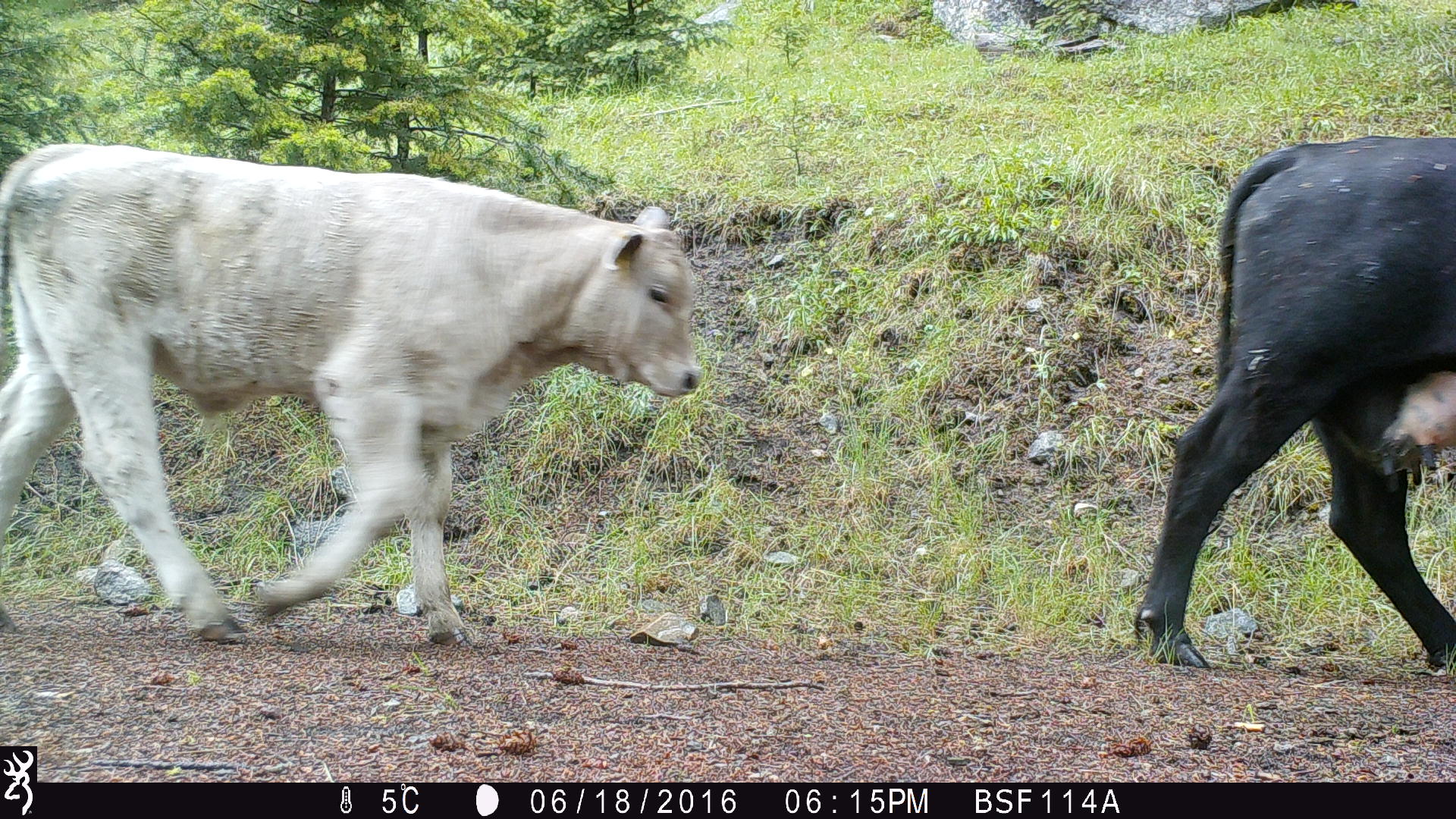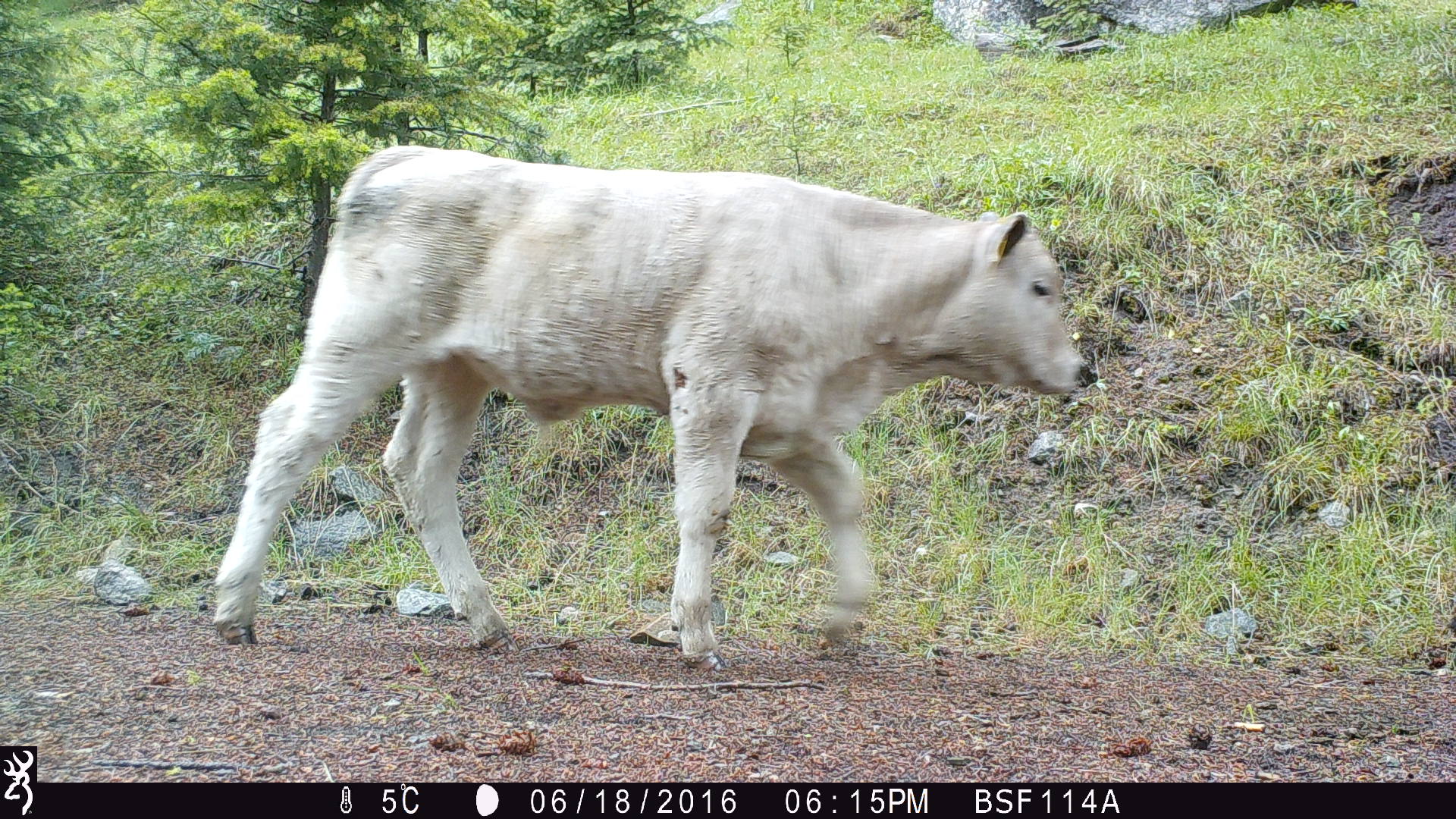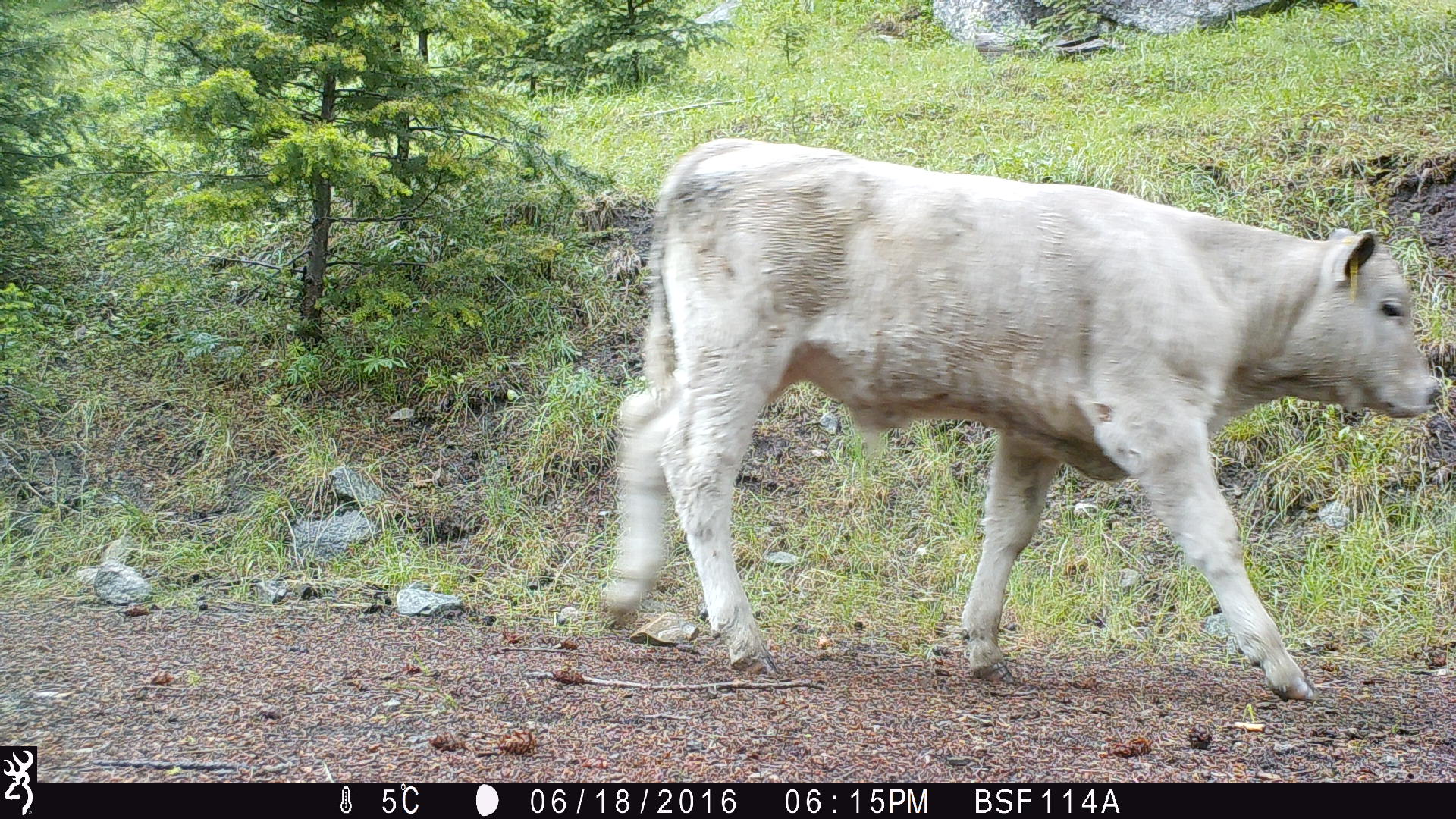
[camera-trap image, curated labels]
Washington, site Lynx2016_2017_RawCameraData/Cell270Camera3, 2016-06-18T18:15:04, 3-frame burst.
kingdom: Animalia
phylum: Chordata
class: Mammalia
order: Artiodactyla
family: Bovidae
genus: Bos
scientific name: Bos taurus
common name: domestic cattle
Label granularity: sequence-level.